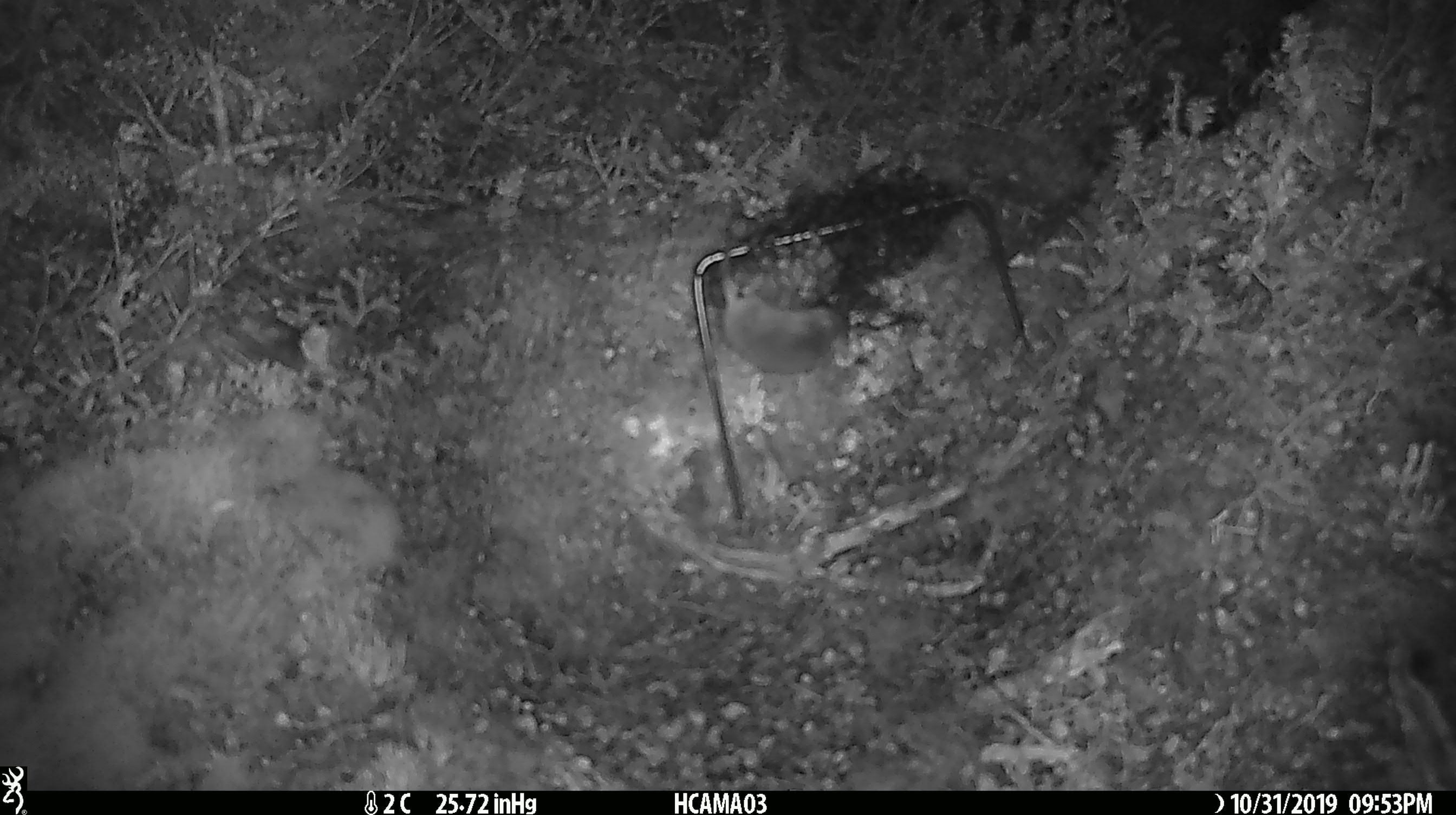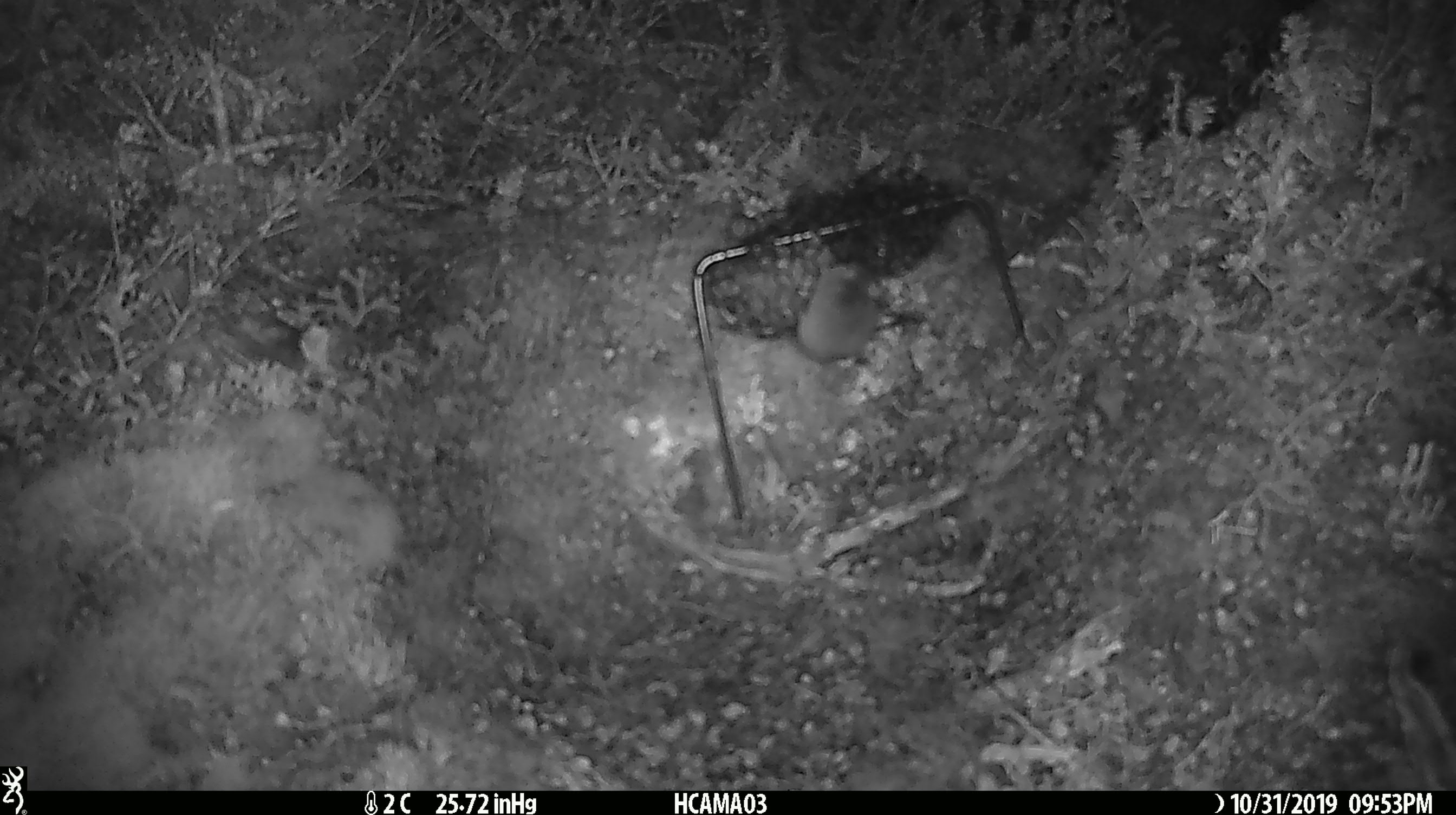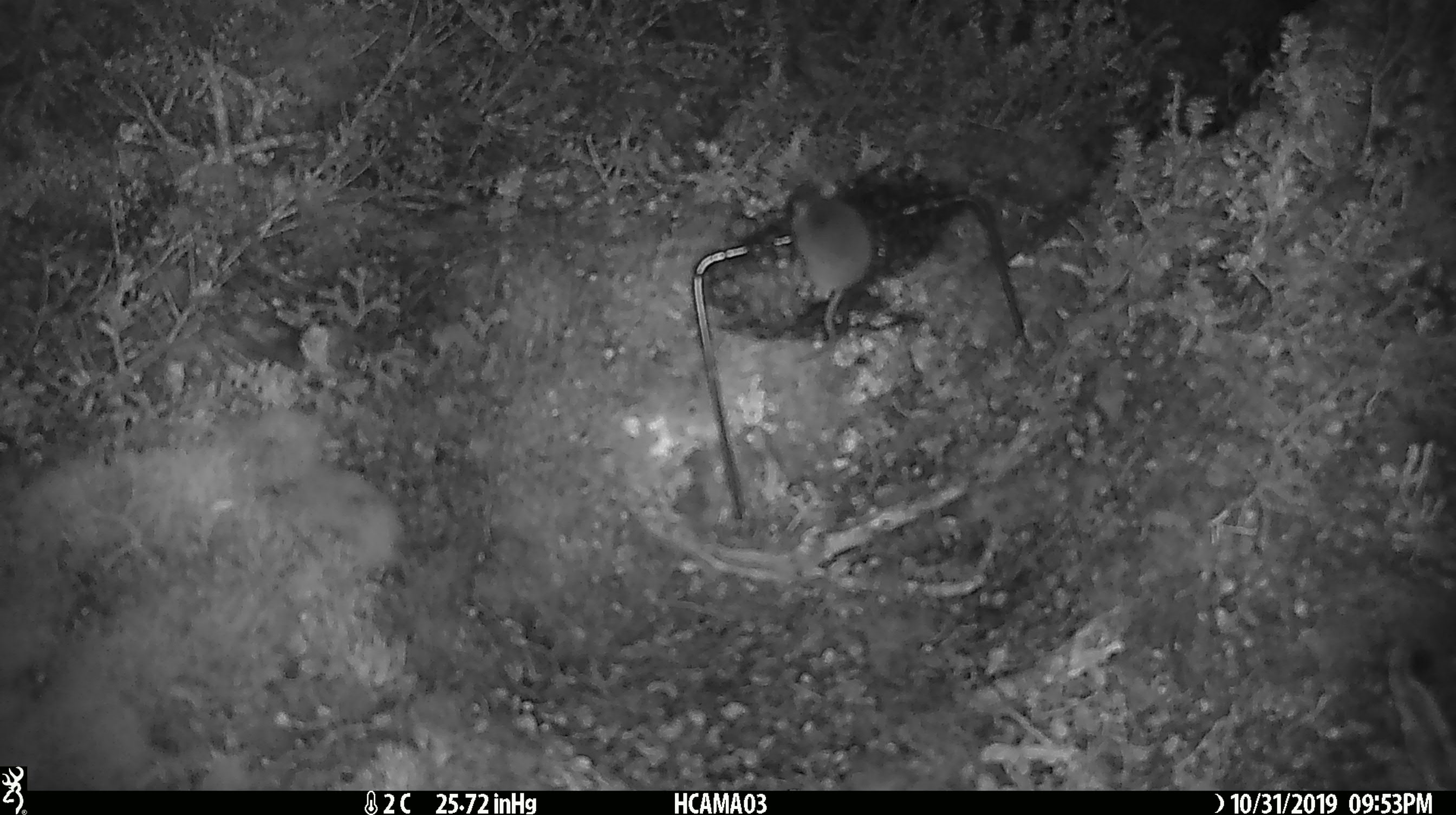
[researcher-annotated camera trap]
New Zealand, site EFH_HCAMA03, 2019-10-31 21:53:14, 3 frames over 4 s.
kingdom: Animalia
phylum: Chordata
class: Mammalia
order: Rodentia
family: Muridae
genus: Mus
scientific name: Mus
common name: mouse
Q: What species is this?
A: Mouse (Mus).